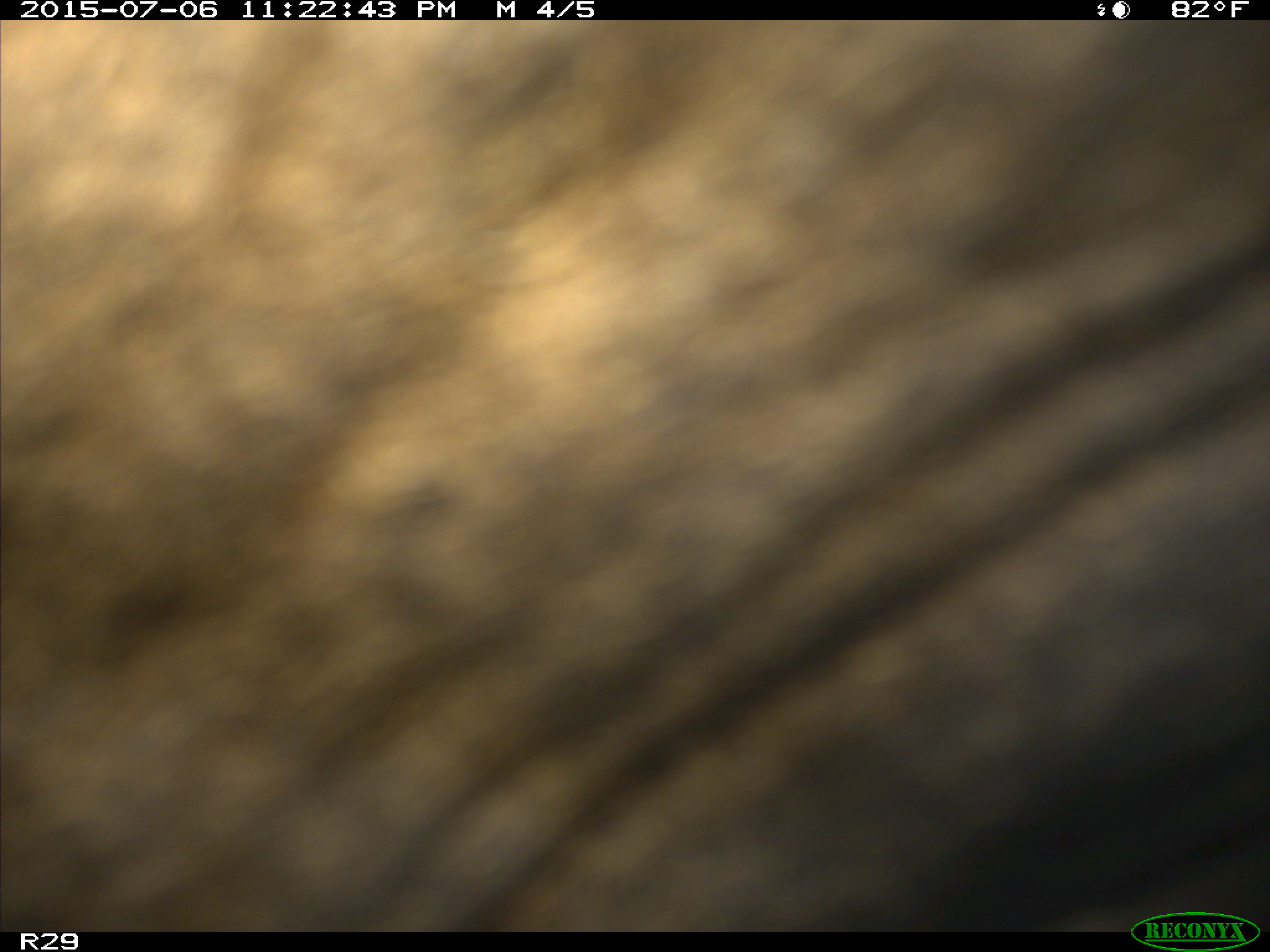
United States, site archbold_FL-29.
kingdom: Animalia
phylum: Chordata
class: Mammalia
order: Artiodactyla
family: Bovidae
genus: Bos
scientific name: Bos taurus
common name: domestic cow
Bos taurus (domestic cow).